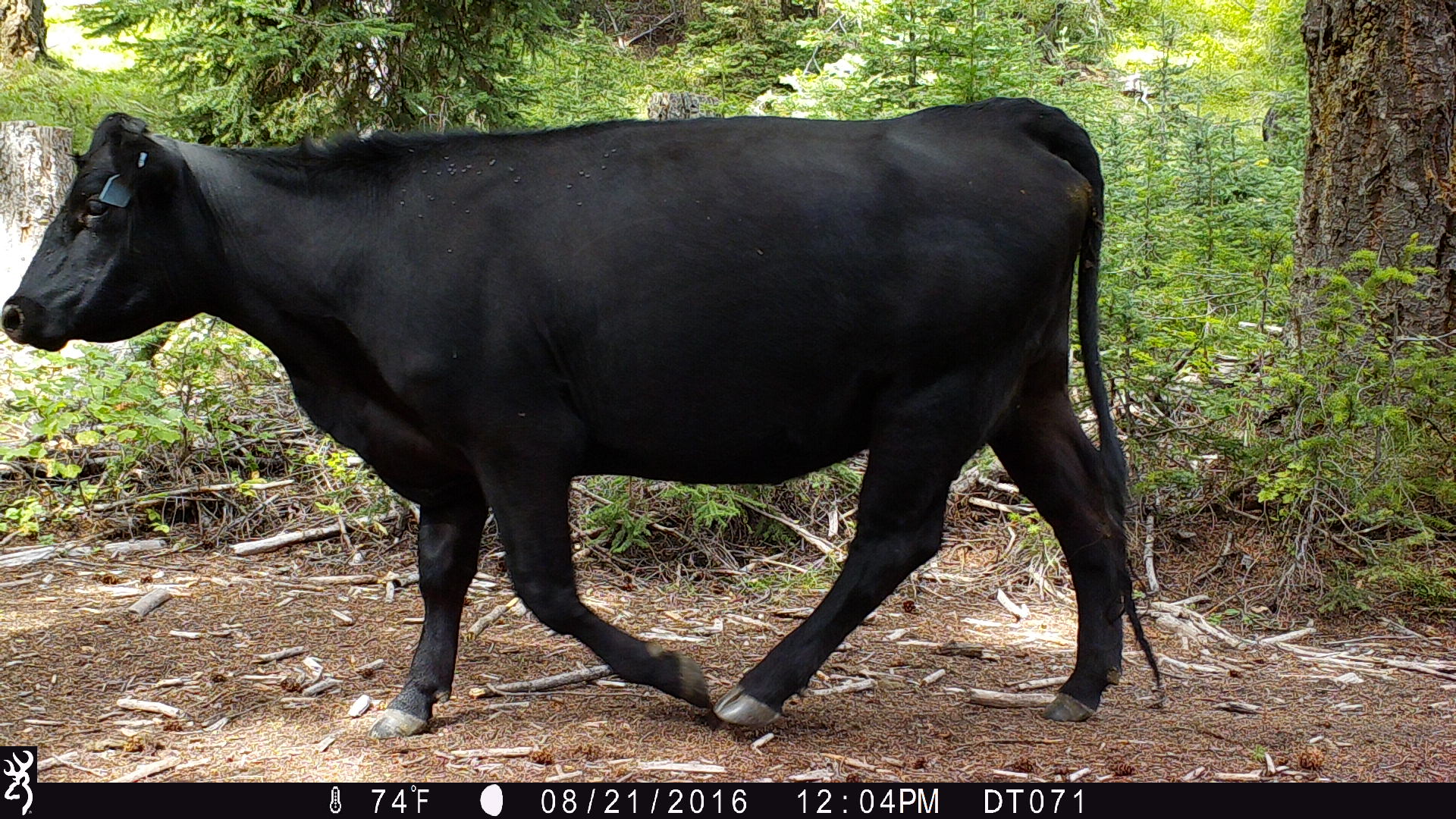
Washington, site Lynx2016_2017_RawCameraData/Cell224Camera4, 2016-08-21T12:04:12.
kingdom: Animalia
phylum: Chordata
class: Mammalia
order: Artiodactyla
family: Bovidae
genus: Bos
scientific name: Bos taurus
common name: domestic cattle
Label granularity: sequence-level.